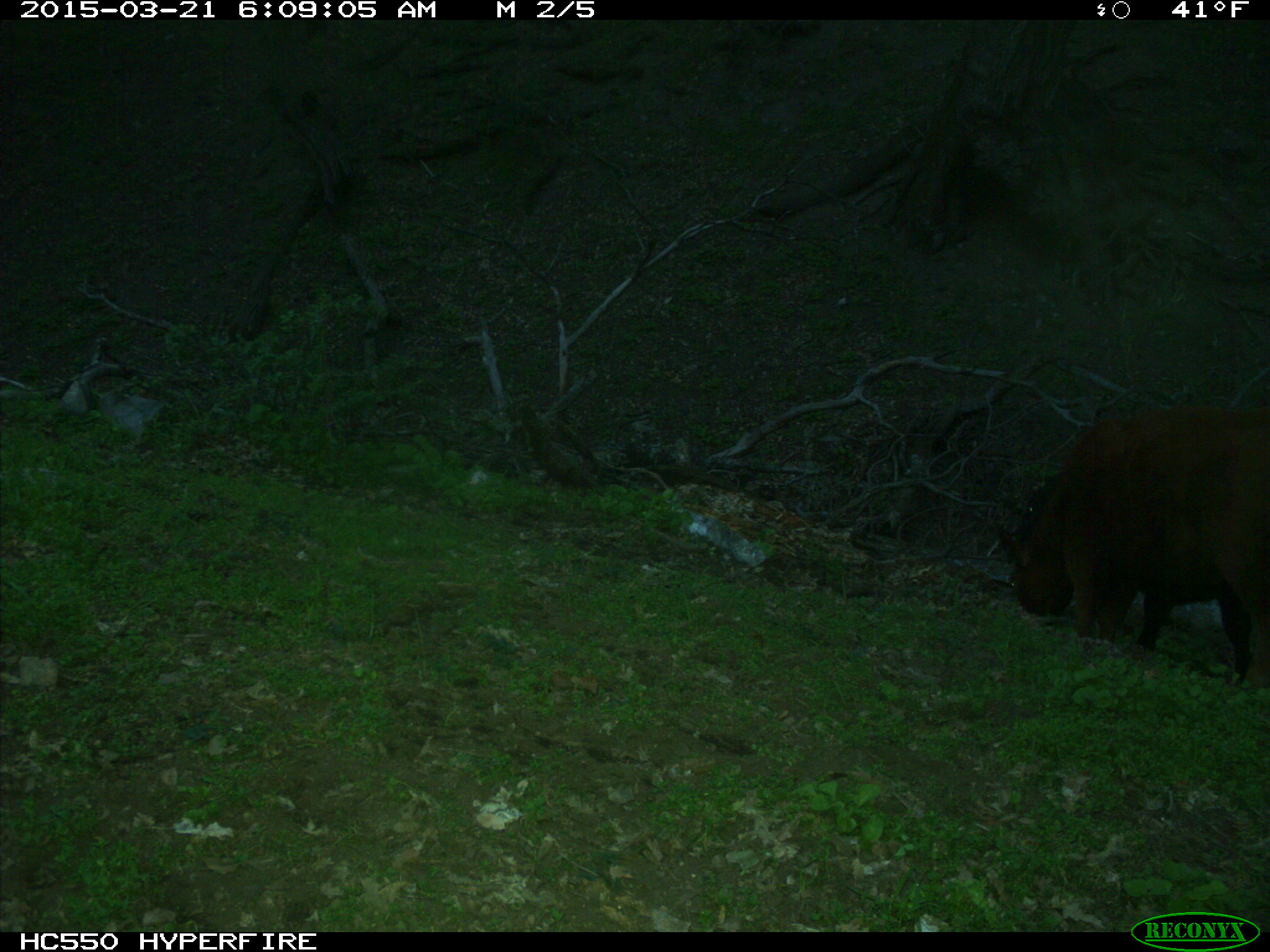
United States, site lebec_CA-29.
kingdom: Animalia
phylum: Chordata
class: Mammalia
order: Artiodactyla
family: Bovidae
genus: Bos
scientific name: Bos taurus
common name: domestic cow